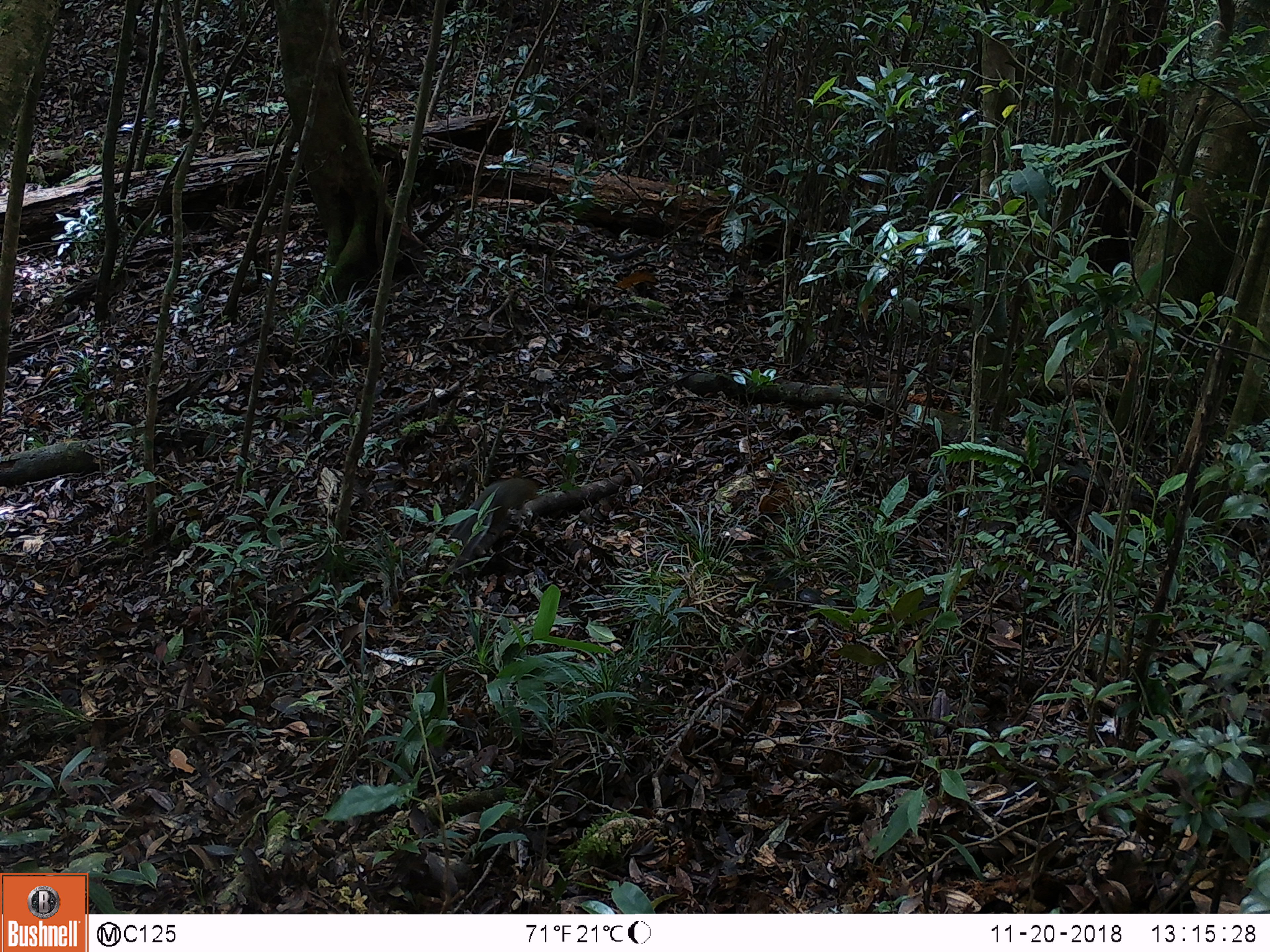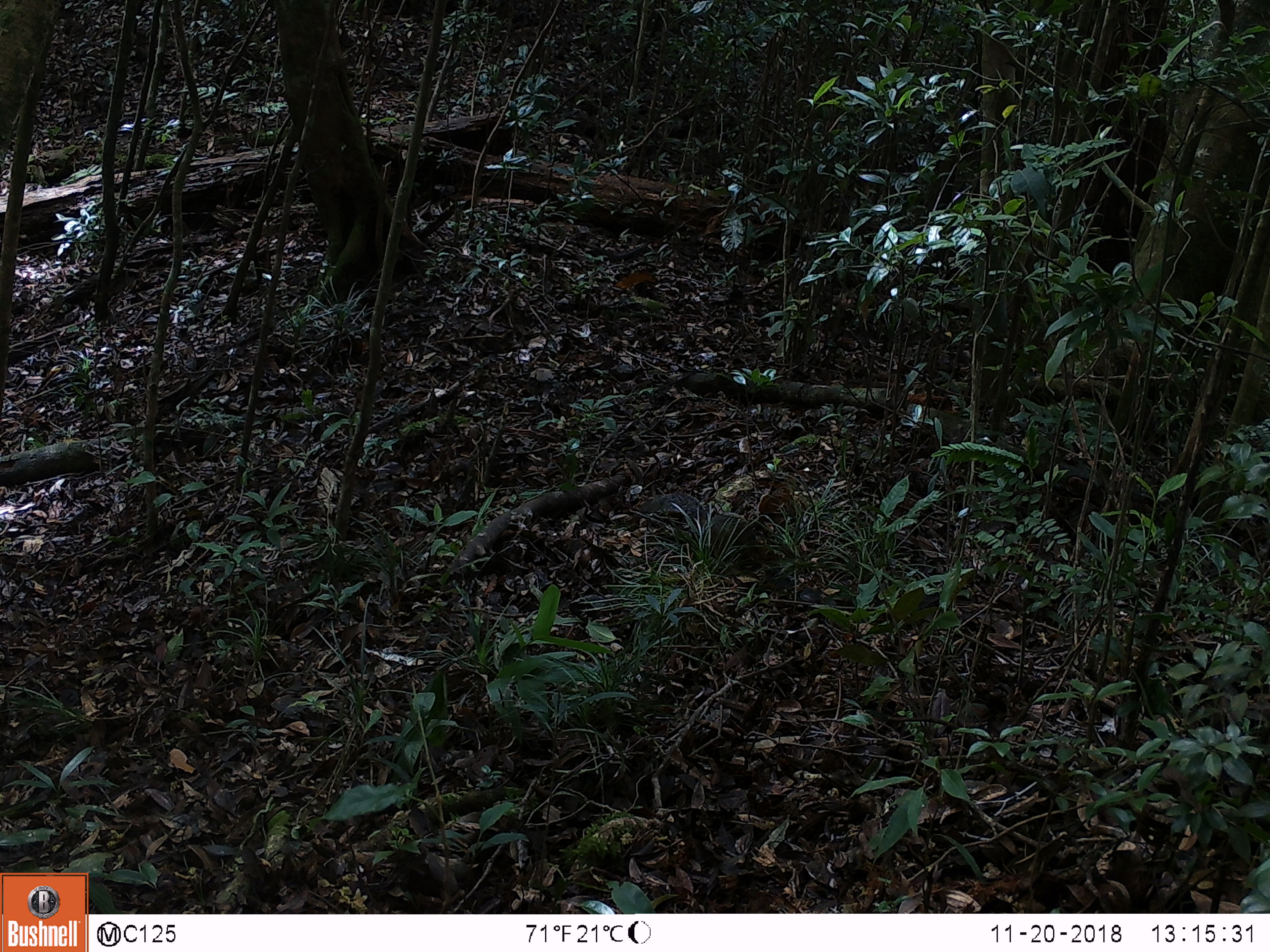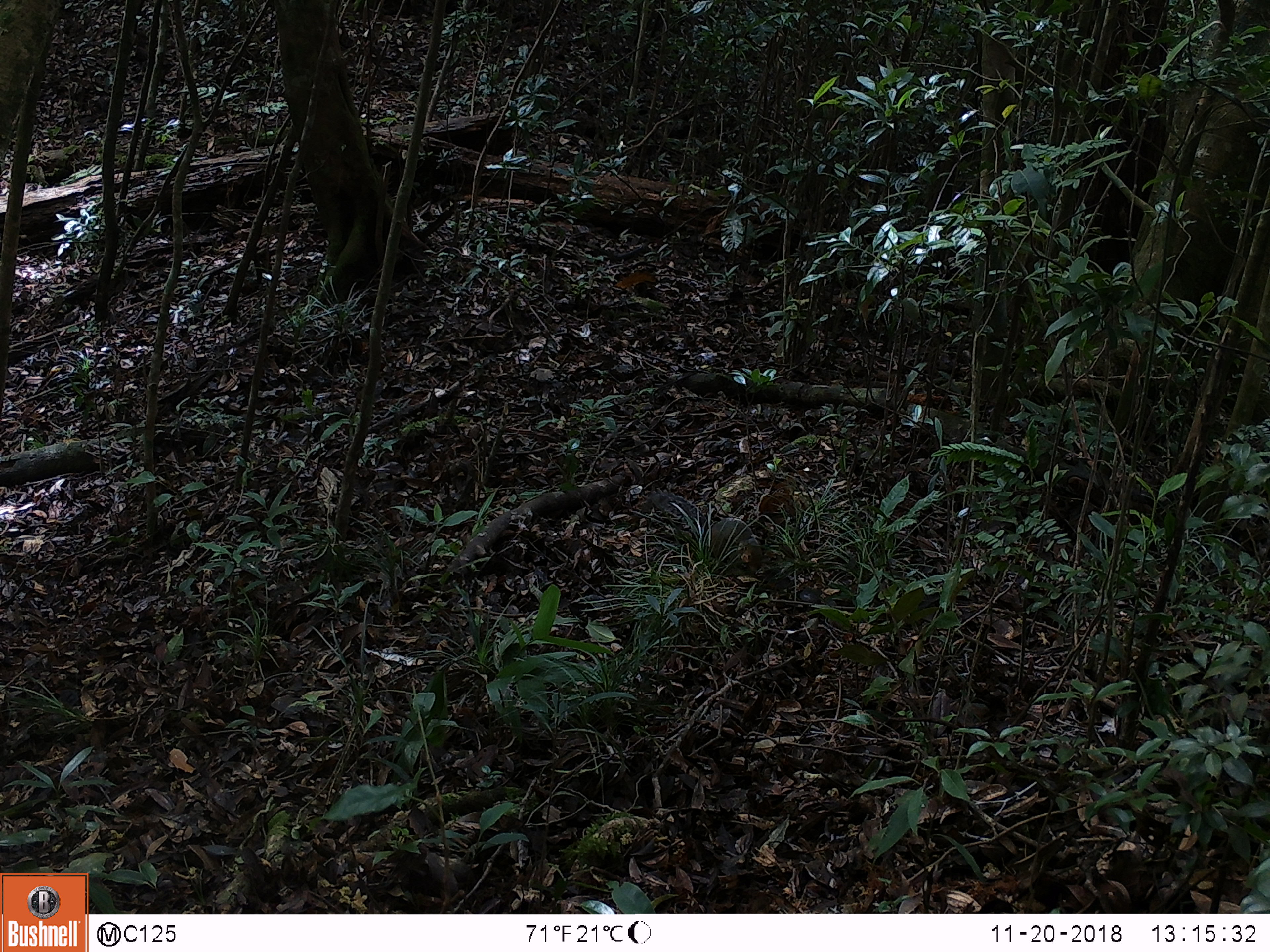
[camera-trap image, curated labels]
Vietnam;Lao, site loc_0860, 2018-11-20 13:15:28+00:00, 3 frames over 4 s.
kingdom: Animalia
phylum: Chordata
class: Mammalia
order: Rodentia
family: Sciuridae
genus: Dremomys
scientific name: Dremomys rufigenis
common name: red-cheeked squirrel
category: red cheeked squirrel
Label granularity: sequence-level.